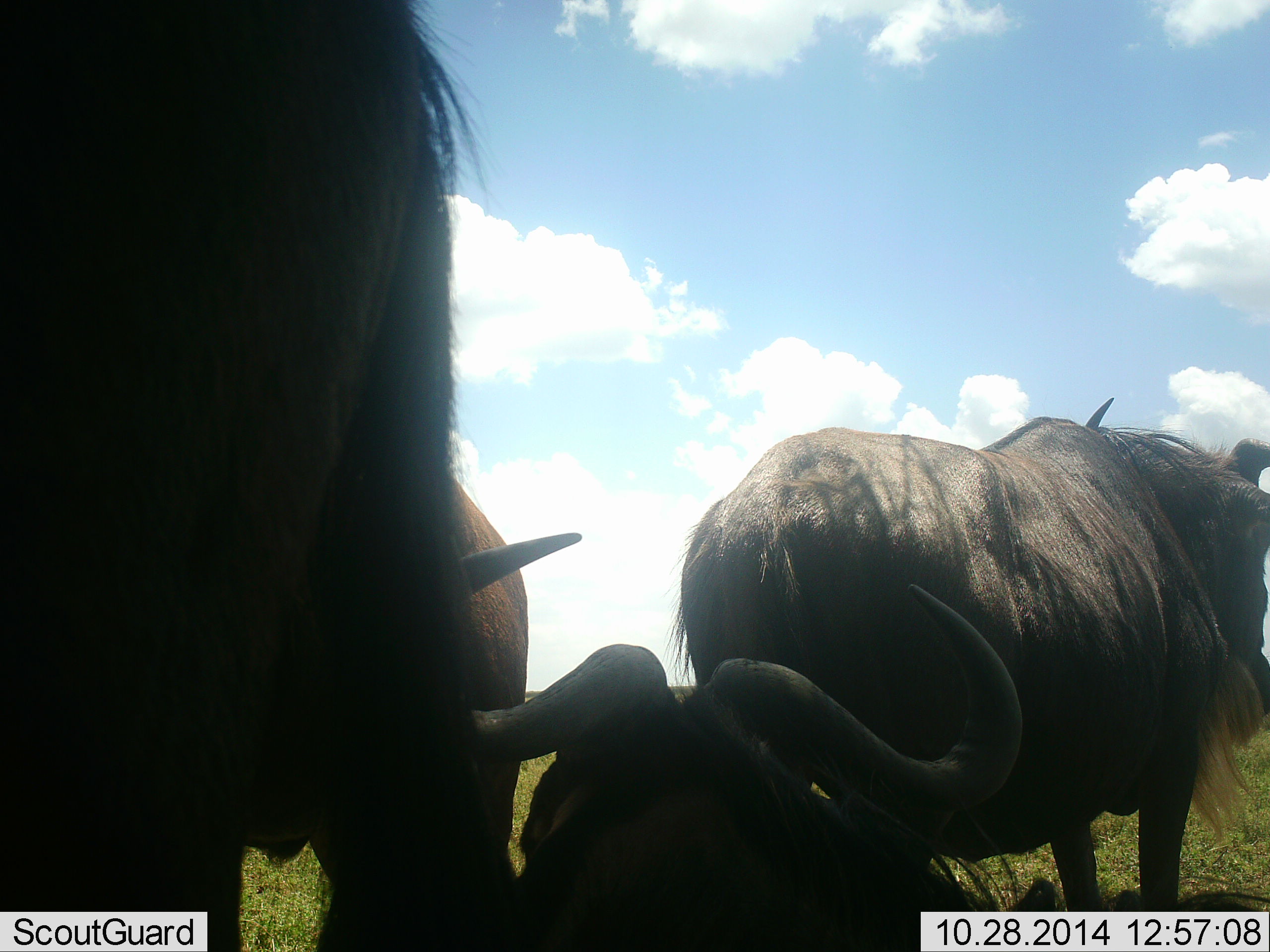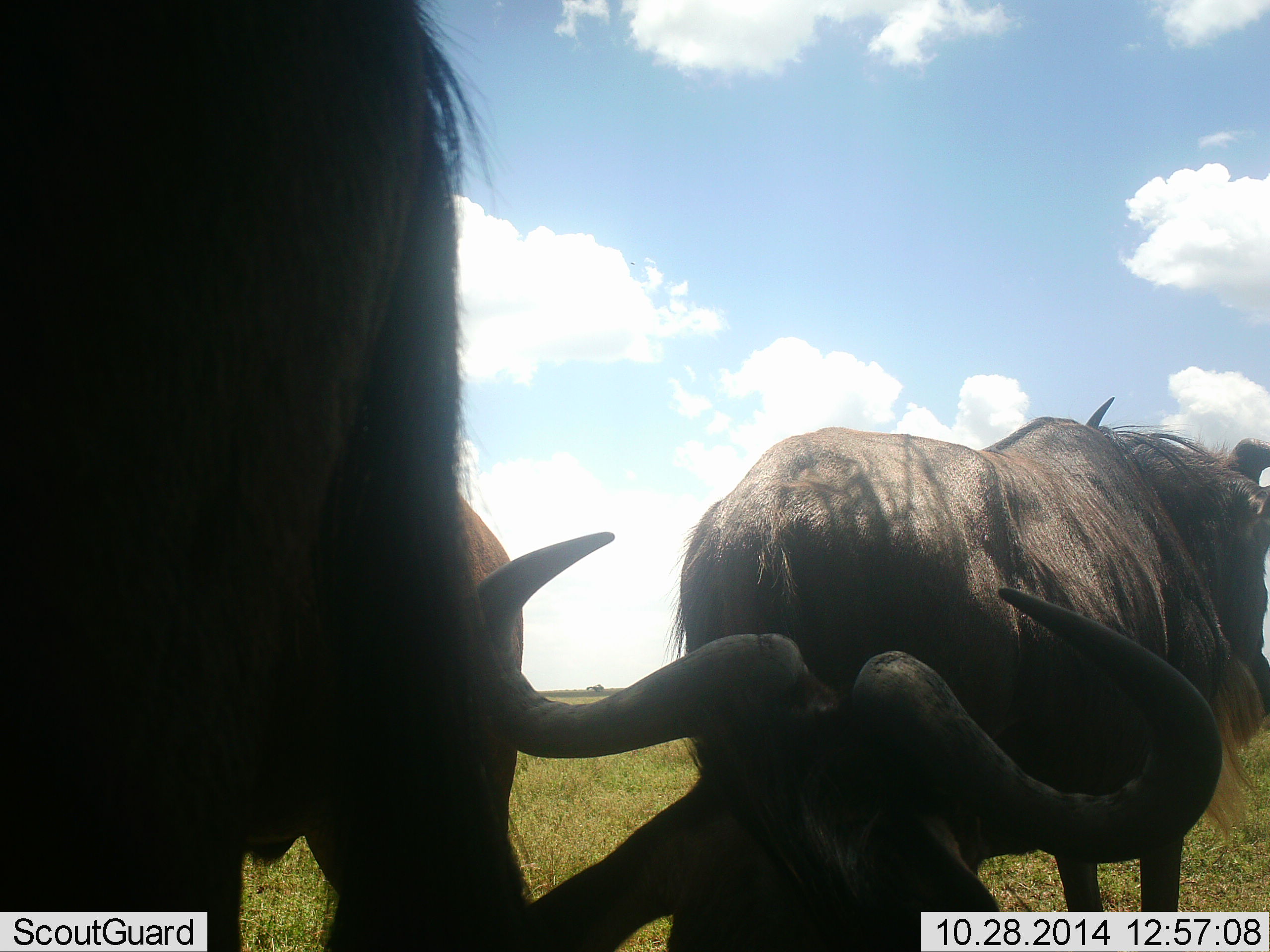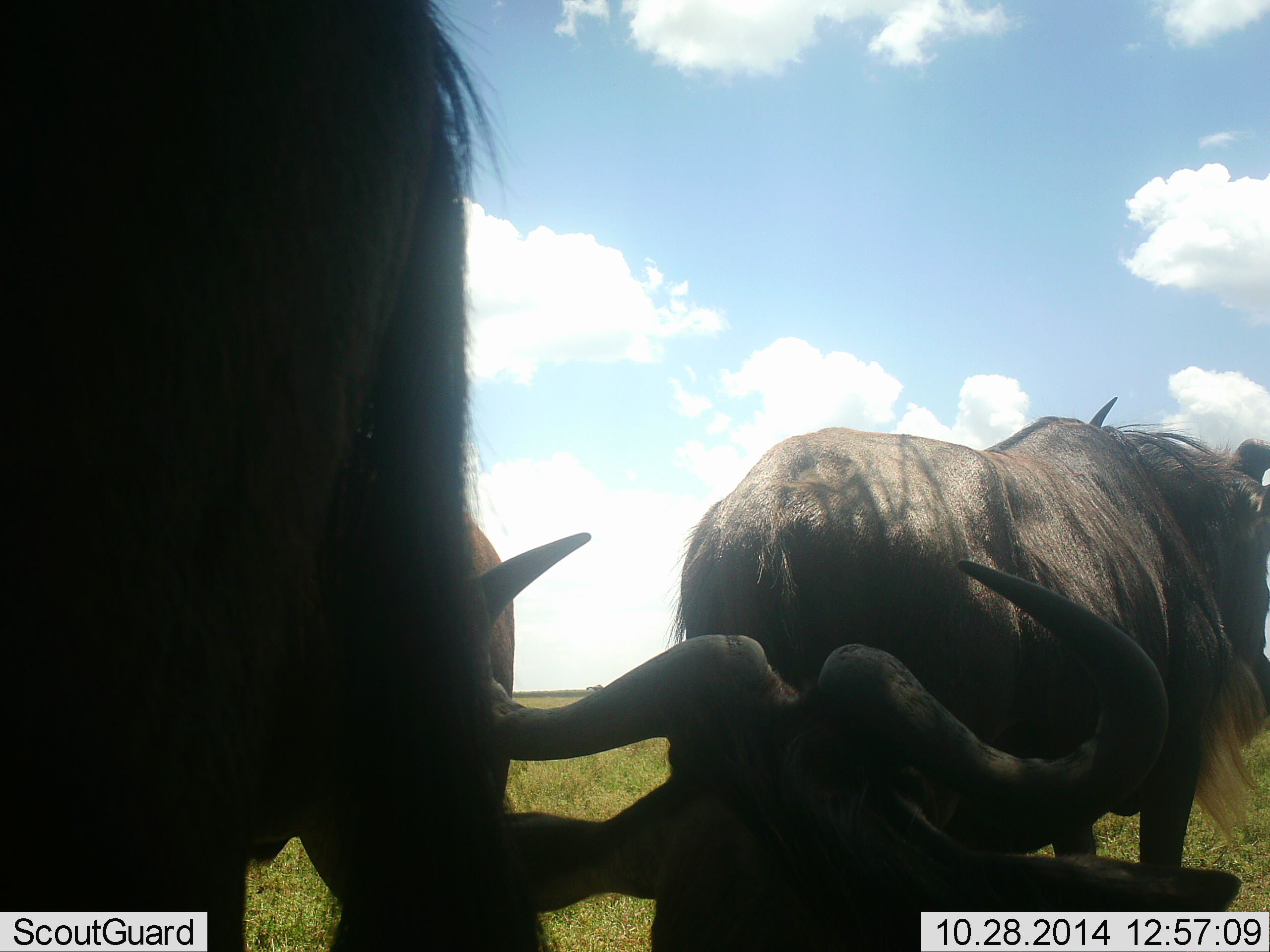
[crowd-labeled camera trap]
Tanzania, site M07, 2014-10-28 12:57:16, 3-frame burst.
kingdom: Animalia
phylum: Chordata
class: Mammalia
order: Artiodactyla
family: Bovidae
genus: Connochaetes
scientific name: Connochaetes taurinus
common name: blue wildebeest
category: wildebeest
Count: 4.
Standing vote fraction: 80%.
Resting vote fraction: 80%.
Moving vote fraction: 10%.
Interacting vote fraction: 10%.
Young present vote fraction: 10%.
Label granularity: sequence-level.